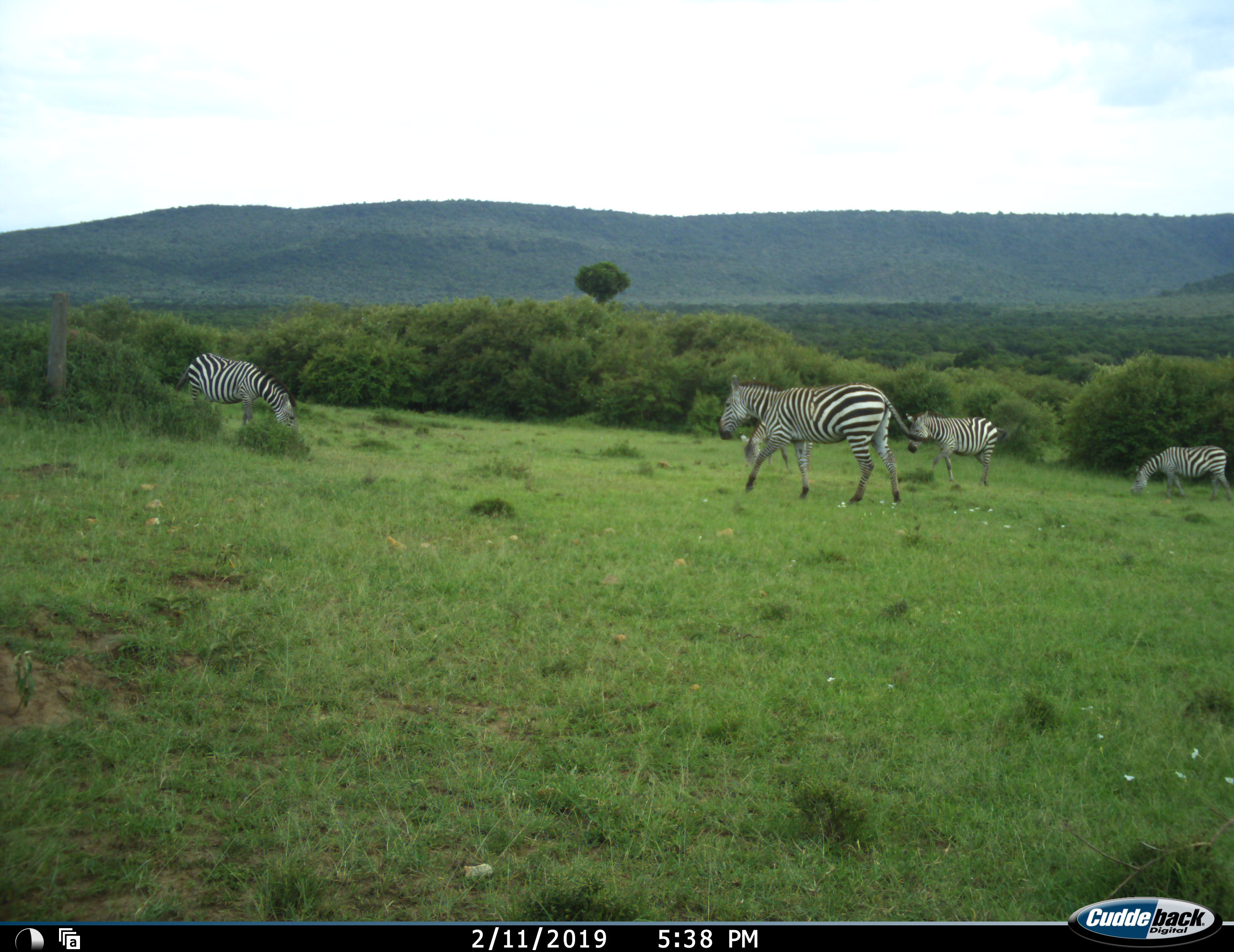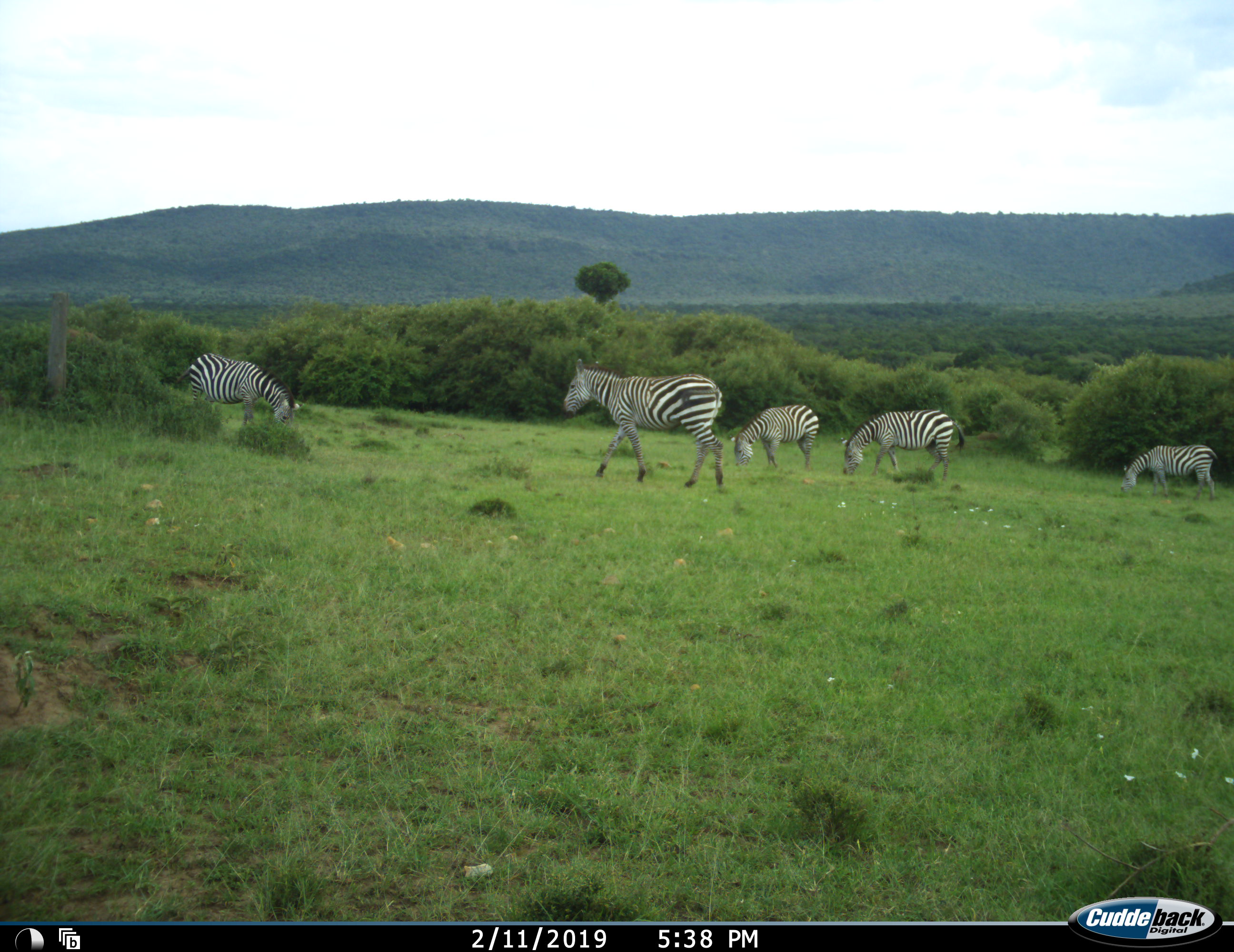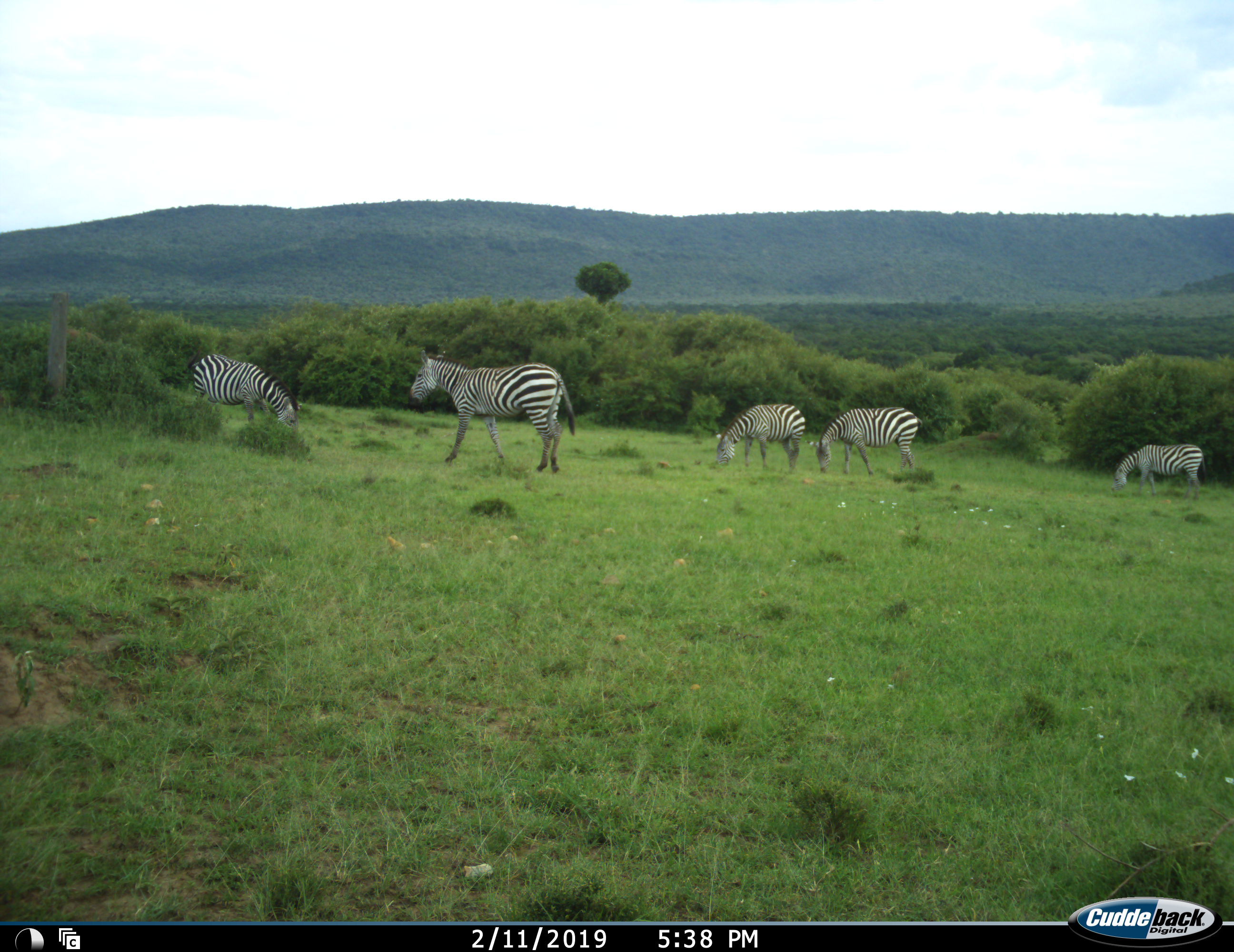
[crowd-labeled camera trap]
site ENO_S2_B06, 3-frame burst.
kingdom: Animalia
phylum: Chordata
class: Mammalia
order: Perissodactyla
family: Equidae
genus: Equus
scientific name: Equus quagga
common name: plains zebra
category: zebraplains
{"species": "zebraplains (plains zebra) (Equus quagga)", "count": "5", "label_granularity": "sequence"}